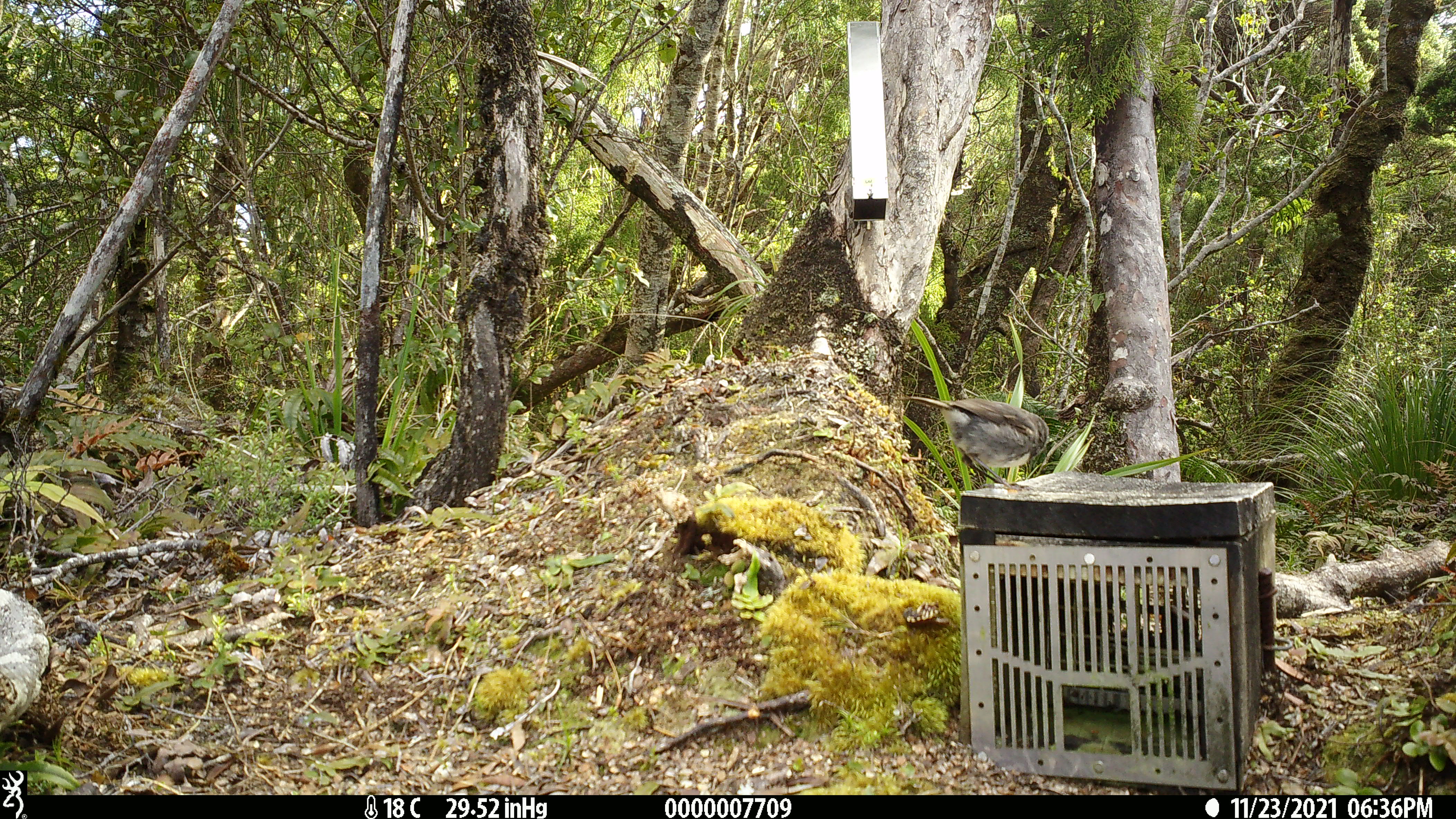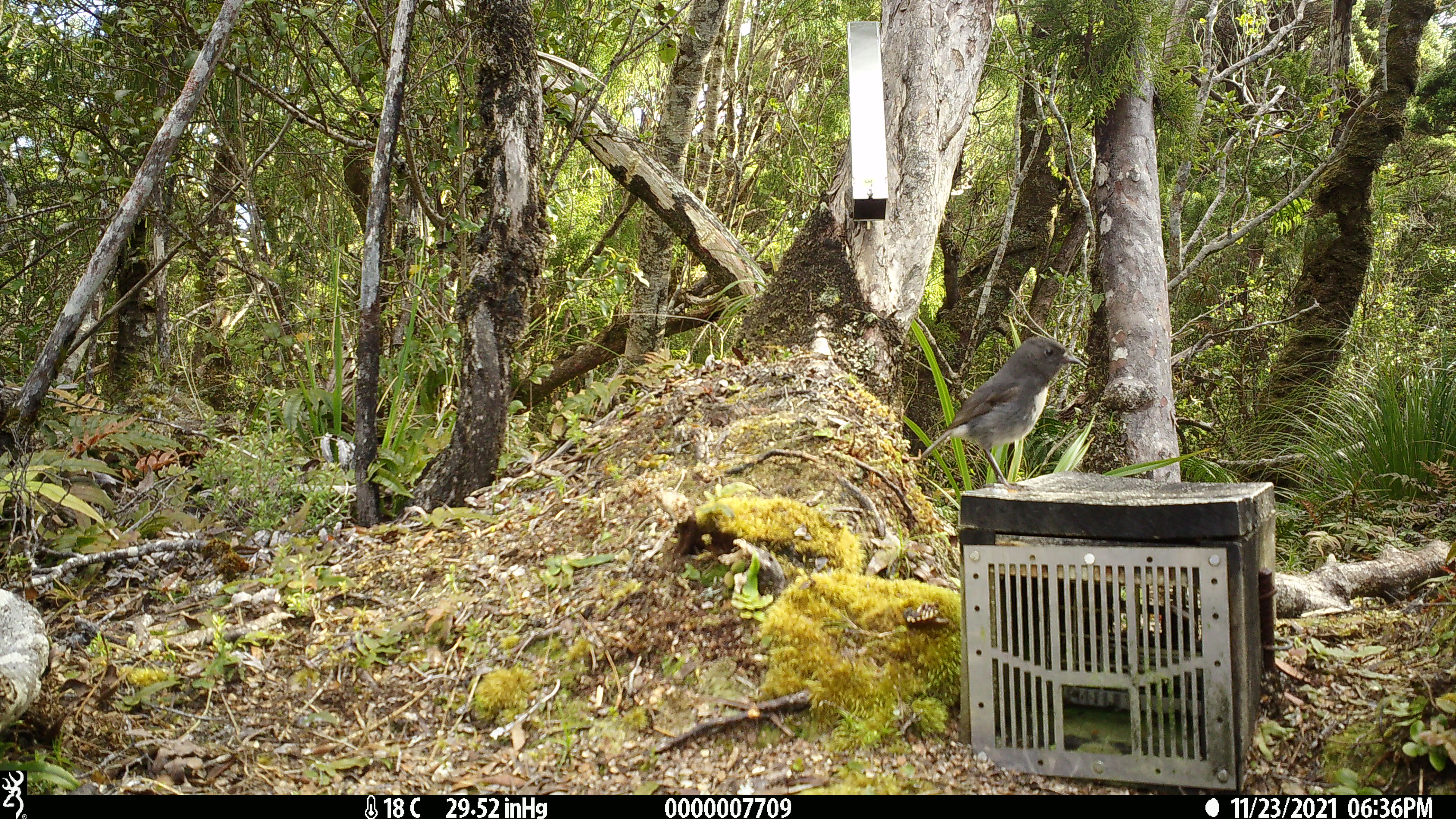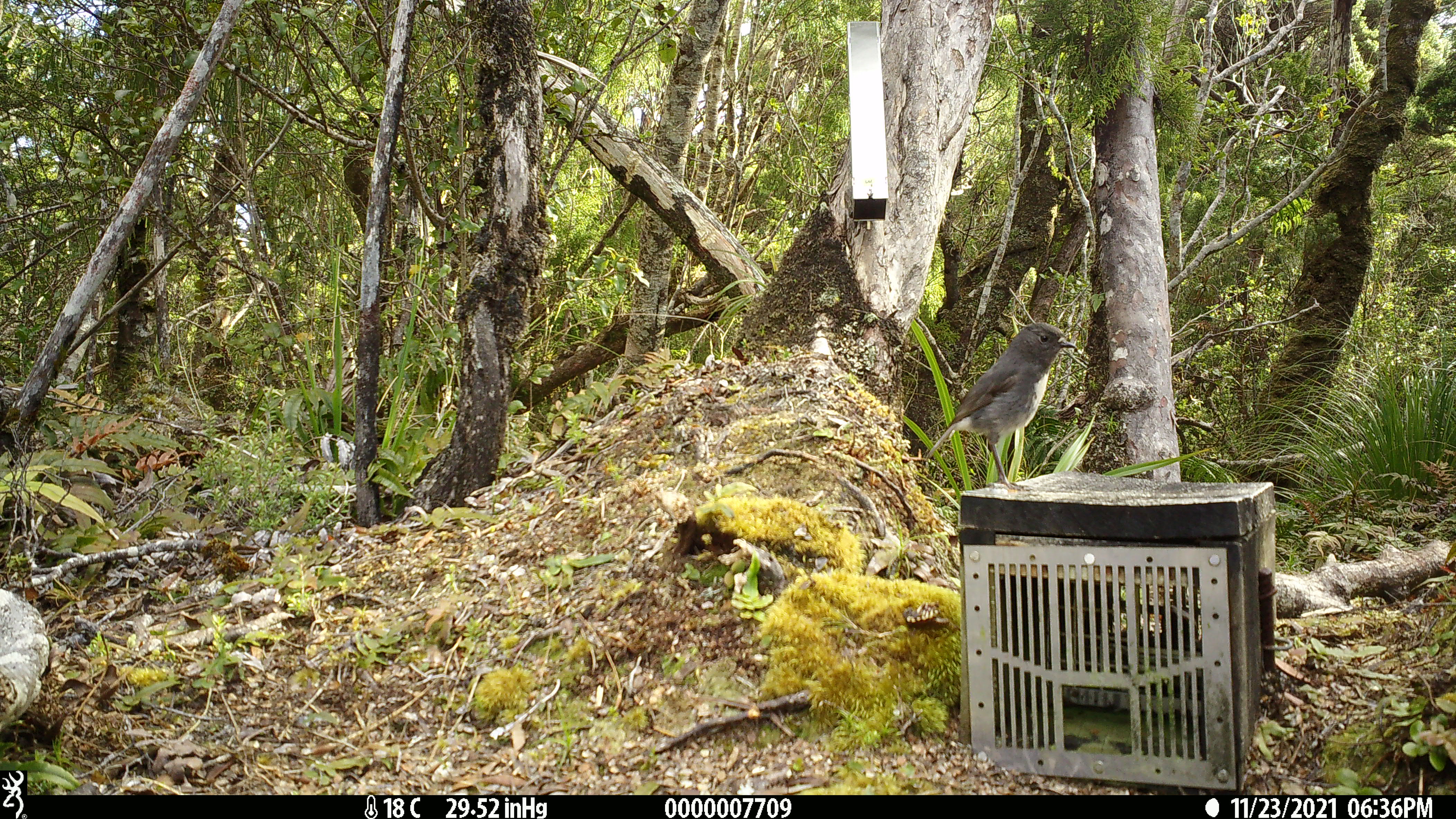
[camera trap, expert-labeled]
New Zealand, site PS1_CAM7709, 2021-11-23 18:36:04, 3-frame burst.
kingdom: Animalia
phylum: Chordata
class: Aves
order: Passeriformes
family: Petroicidae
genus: Petroica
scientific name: Petroica australis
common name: new zealand robin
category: robin